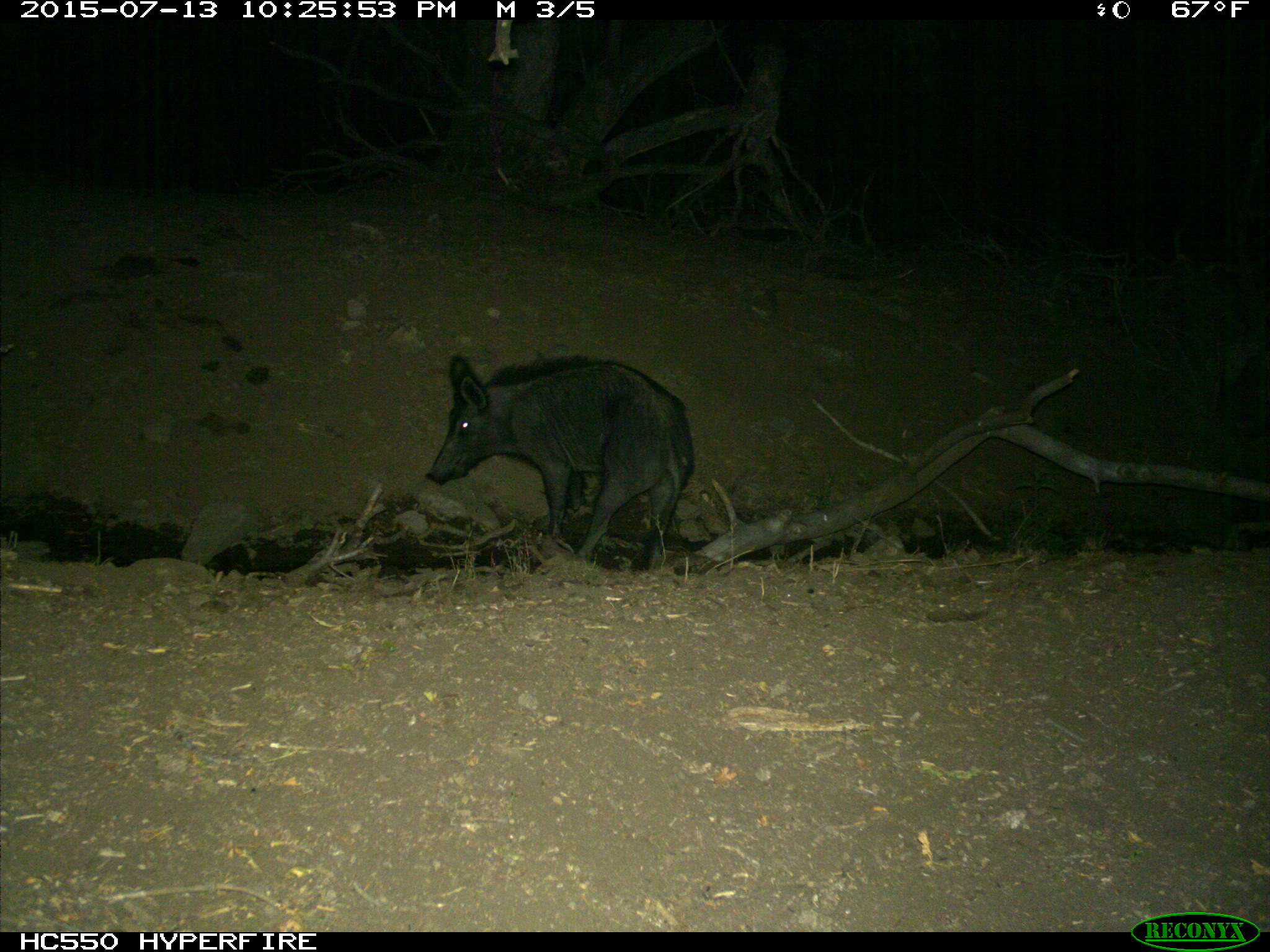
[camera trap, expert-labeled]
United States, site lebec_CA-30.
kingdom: Animalia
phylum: Chordata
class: Mammalia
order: Artiodactyla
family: Suidae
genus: Sus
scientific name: Sus scrofa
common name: wild boar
Sus scrofa (wild boar).